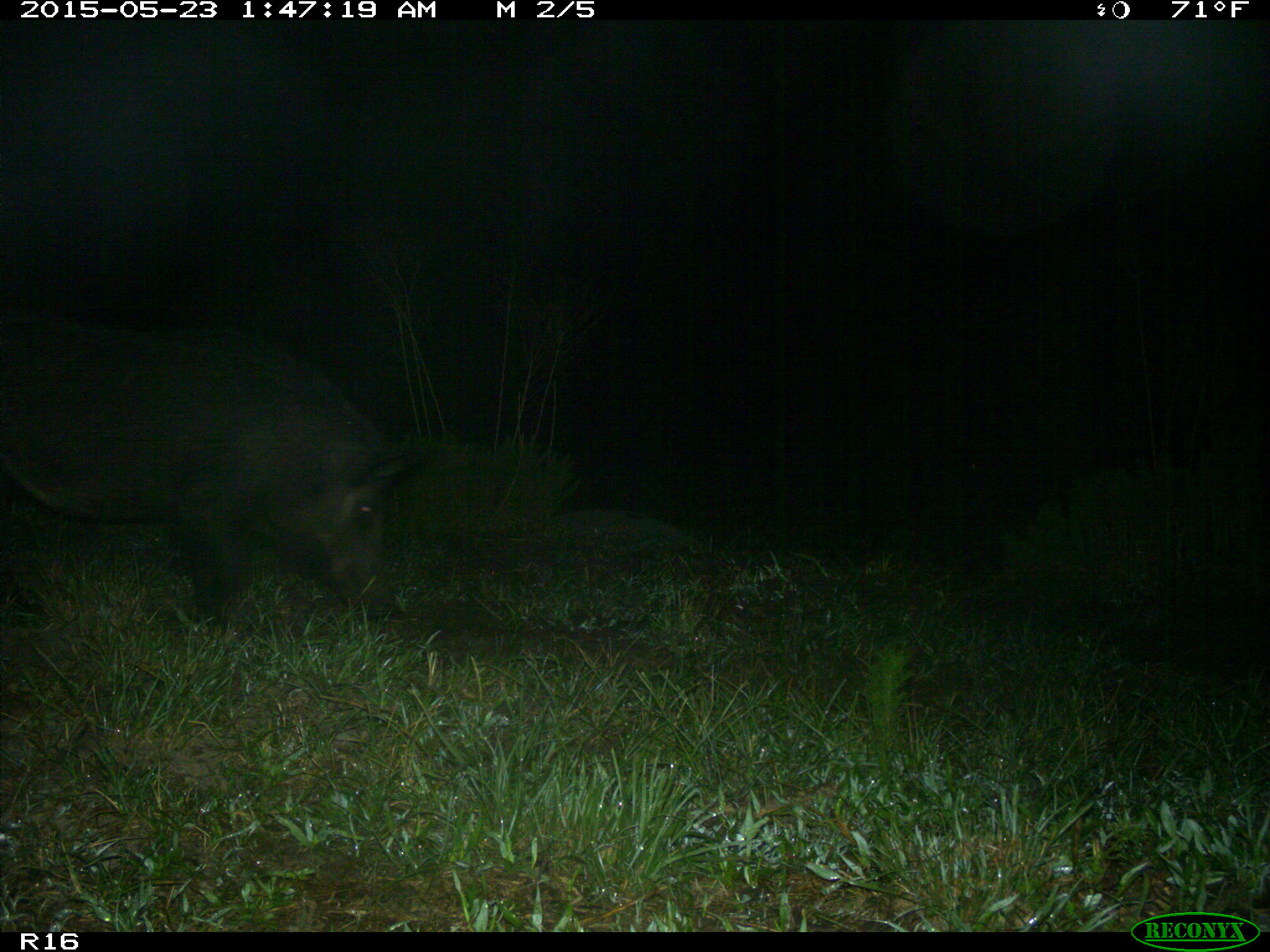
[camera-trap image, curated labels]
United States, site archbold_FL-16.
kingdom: Animalia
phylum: Chordata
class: Mammalia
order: Artiodactyla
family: Suidae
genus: Sus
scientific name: Sus scrofa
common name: wild boar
Sus scrofa (wild boar).